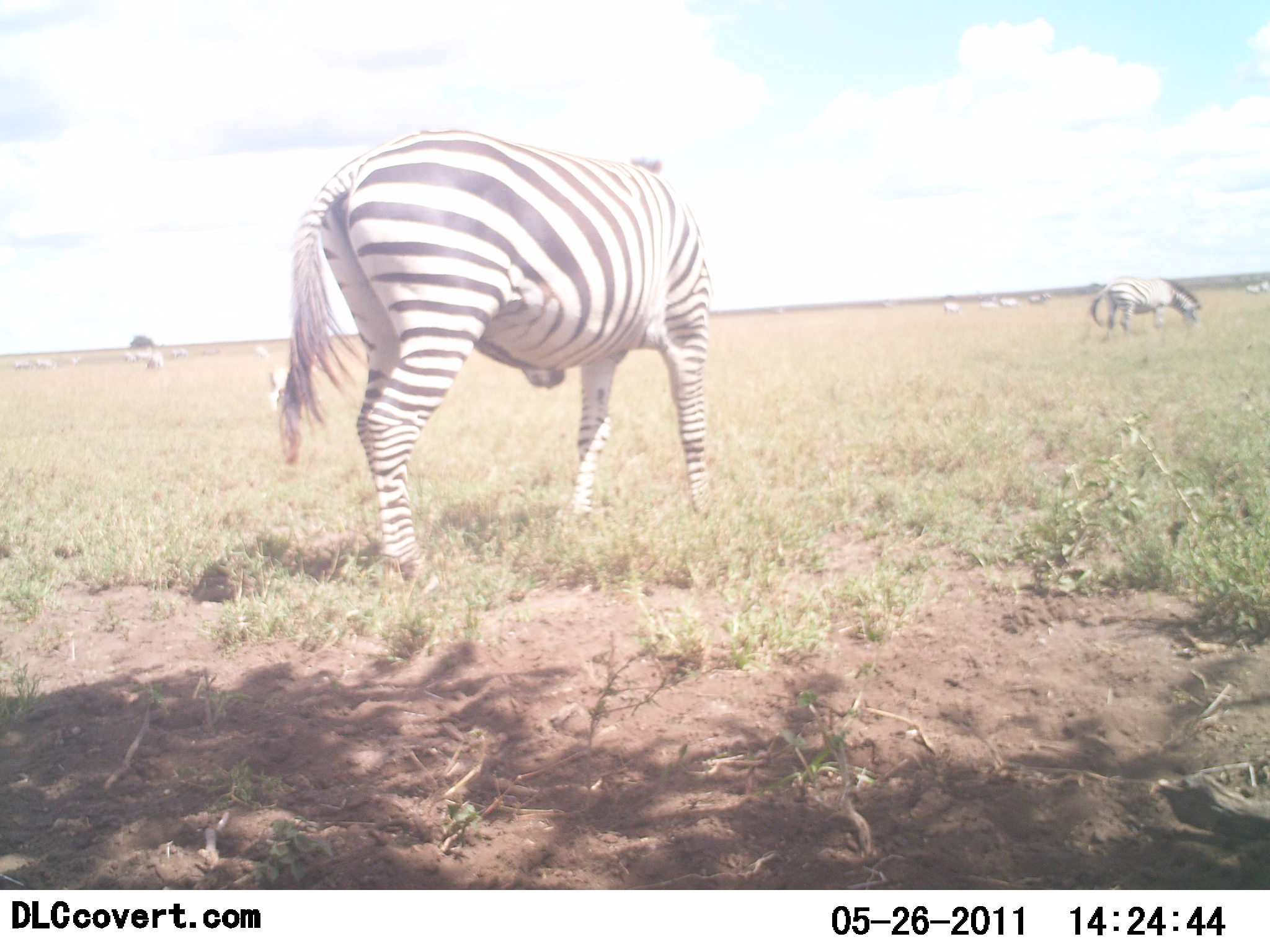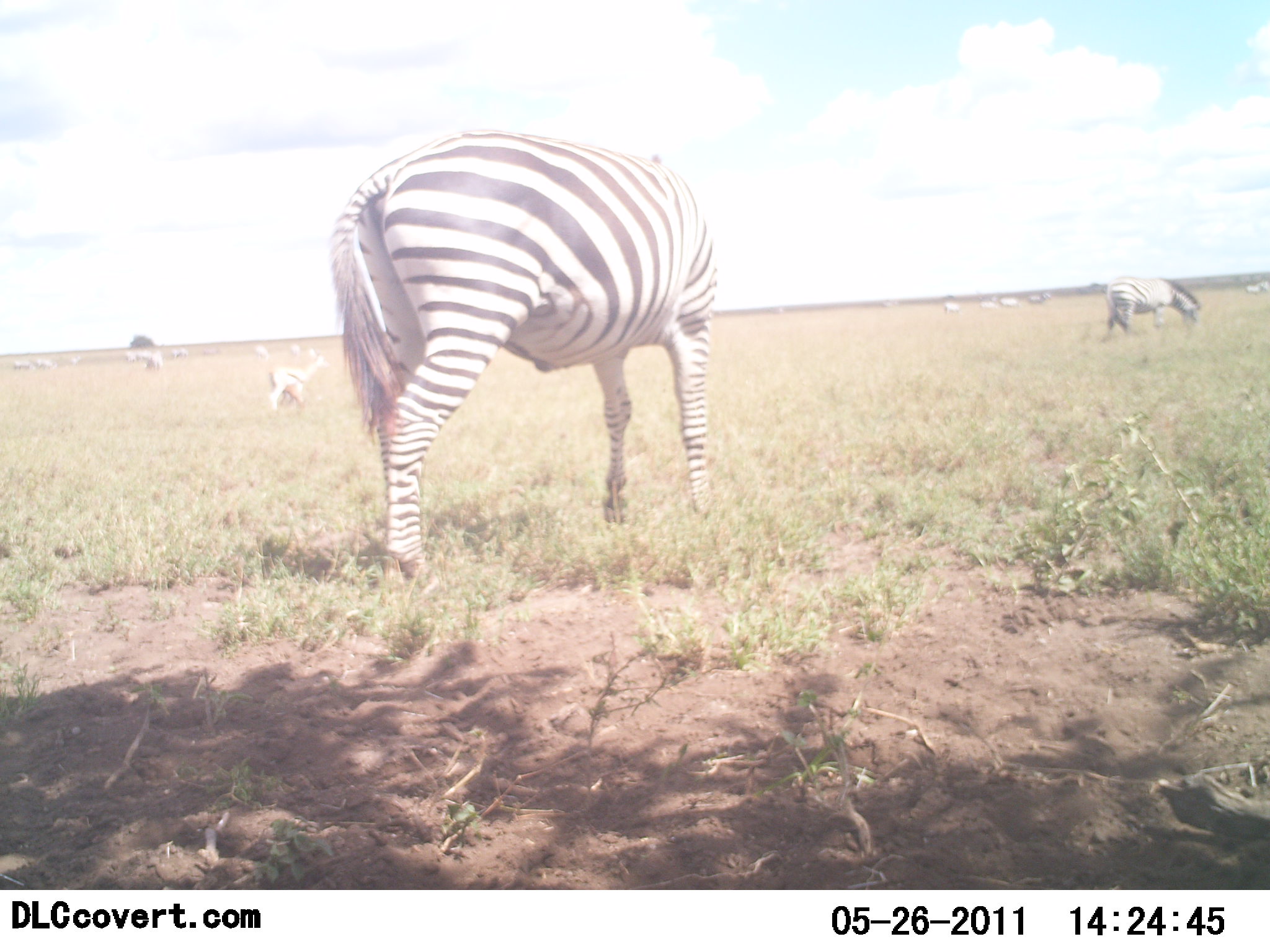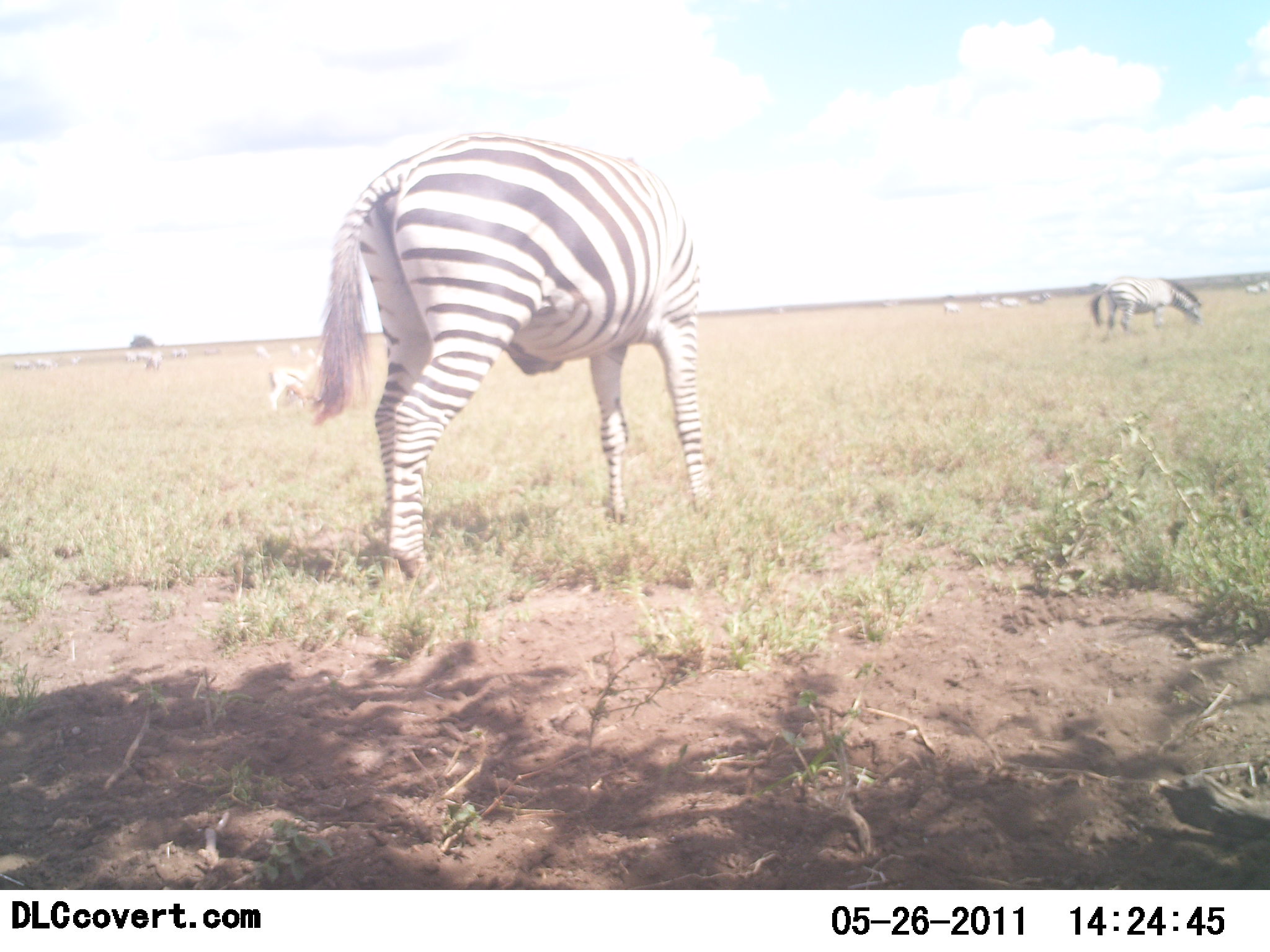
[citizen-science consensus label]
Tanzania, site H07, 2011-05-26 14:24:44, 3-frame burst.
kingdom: Animalia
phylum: Chordata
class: Mammalia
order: Perissodactyla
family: Equidae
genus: Equus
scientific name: Equus quagga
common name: plains zebra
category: zebra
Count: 9.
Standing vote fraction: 64%.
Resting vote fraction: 7%.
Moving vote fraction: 0%.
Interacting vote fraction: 0%.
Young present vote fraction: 0%.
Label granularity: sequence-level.